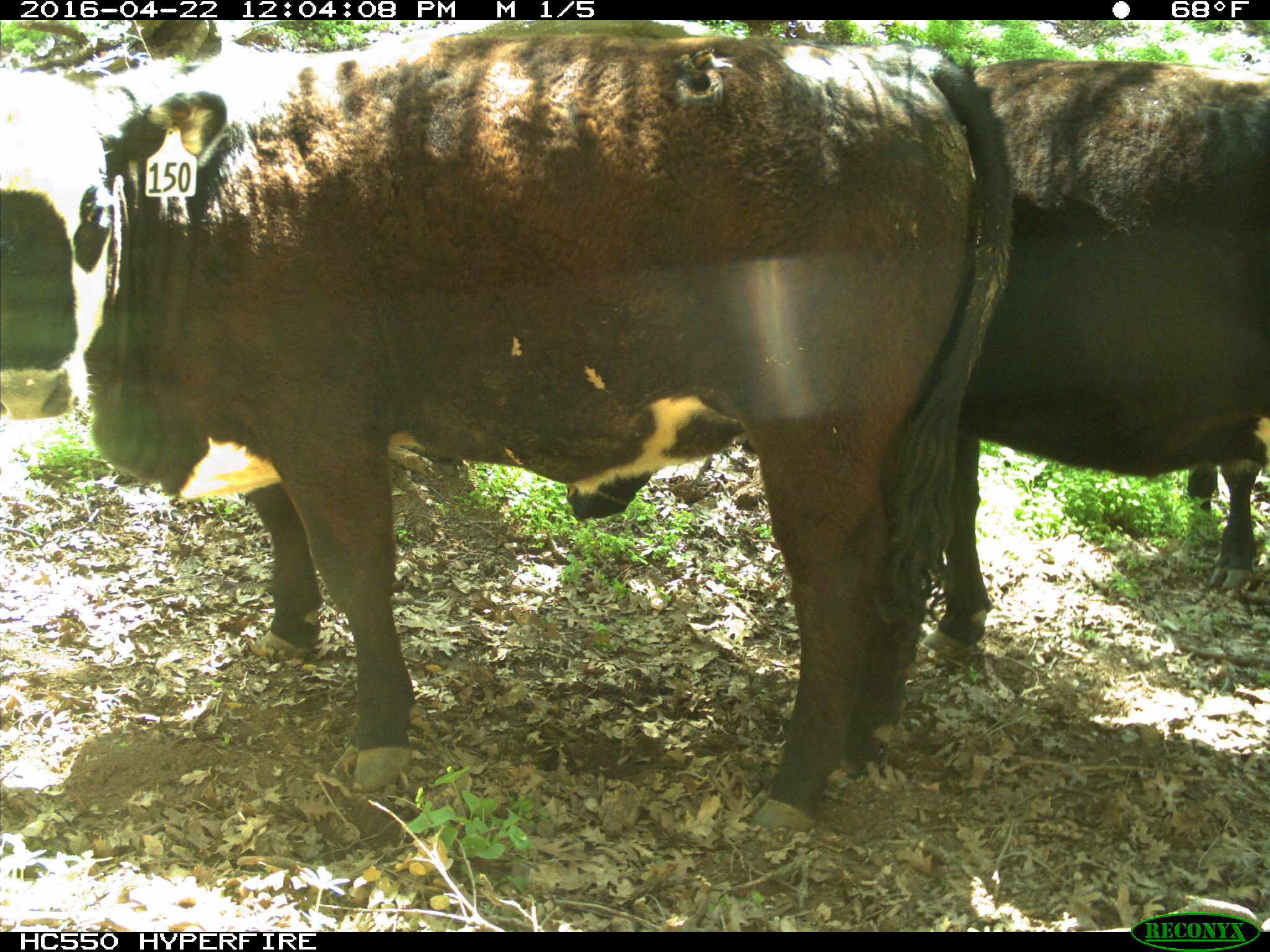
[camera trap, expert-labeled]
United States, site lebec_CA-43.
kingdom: Animalia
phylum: Chordata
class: Mammalia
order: Artiodactyla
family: Bovidae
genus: Bos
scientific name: Bos taurus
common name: domestic cow